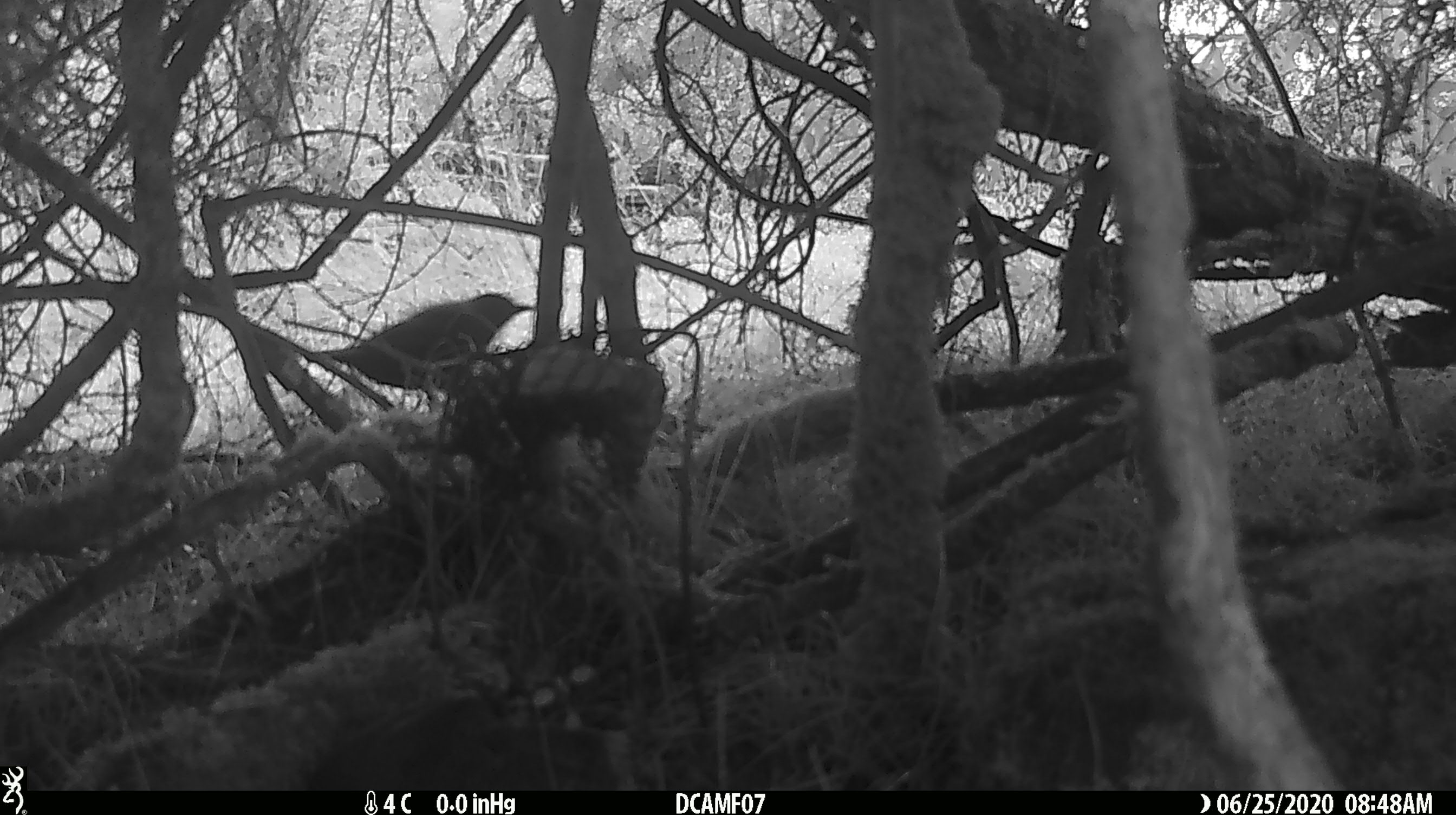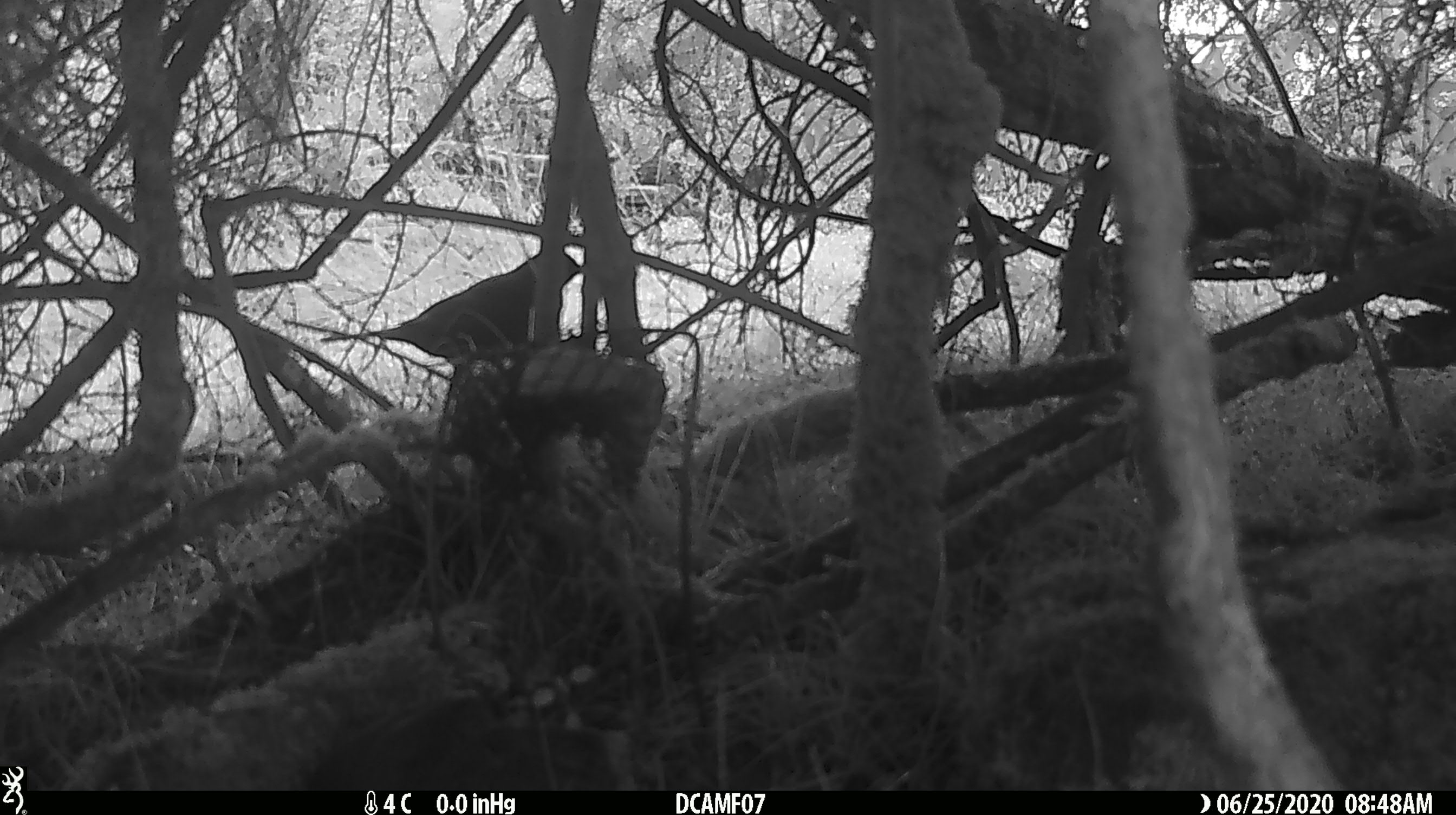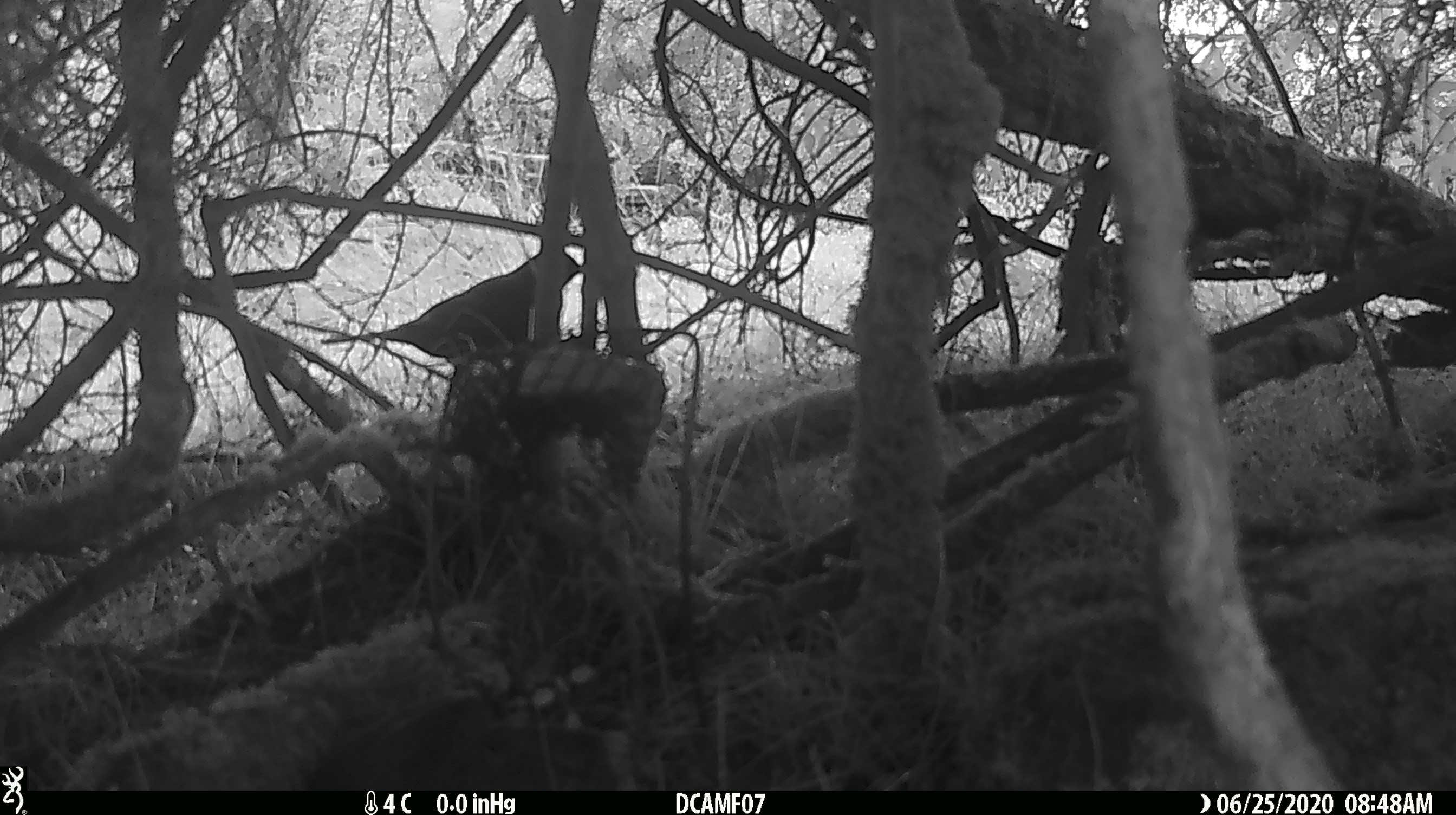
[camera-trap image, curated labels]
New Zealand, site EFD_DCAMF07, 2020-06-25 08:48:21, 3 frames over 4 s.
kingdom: Animalia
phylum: Chordata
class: Aves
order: Passeriformes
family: Turdidae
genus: Turdus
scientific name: Turdus merula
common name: eurasian blackbird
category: blackbird